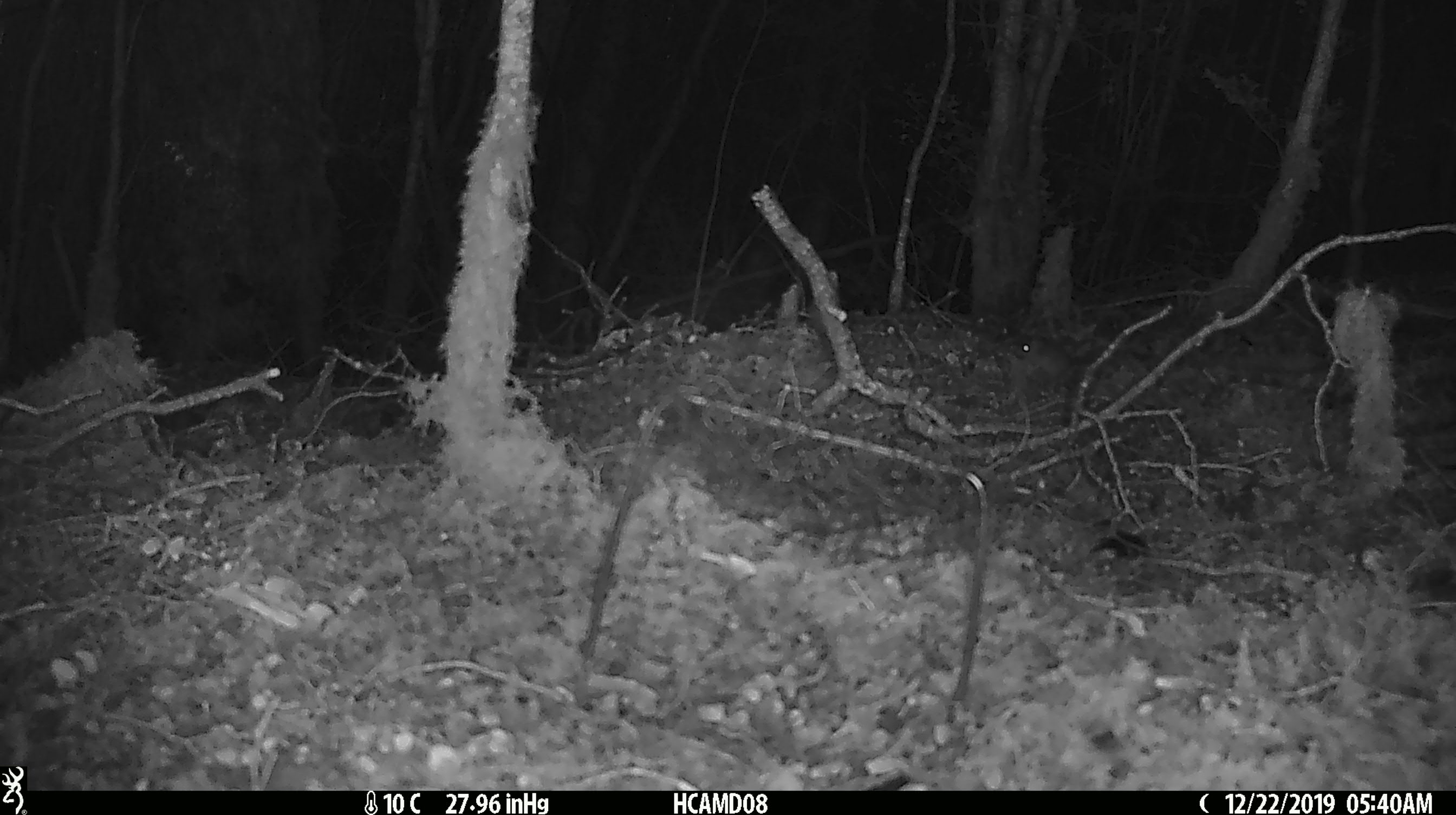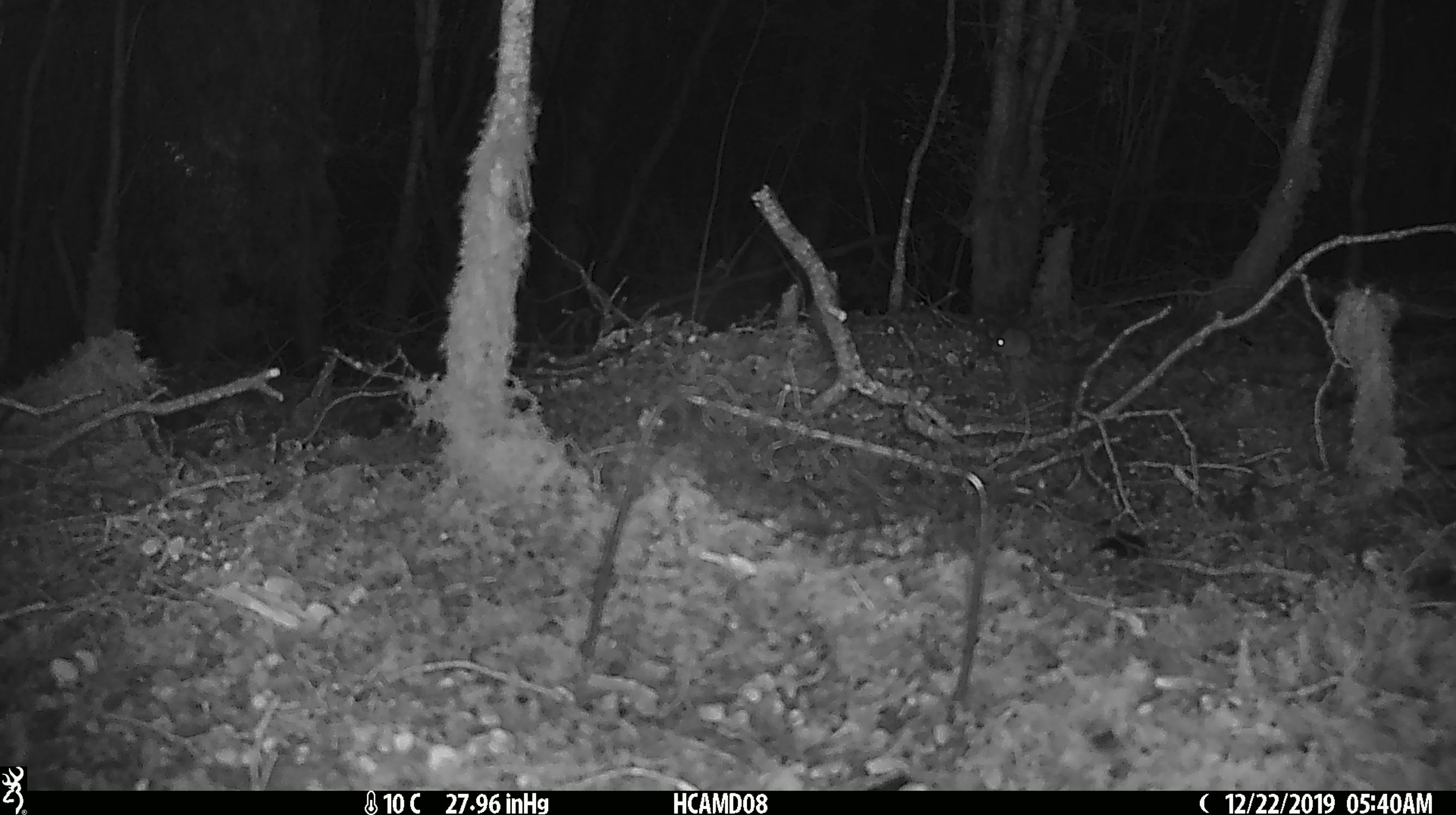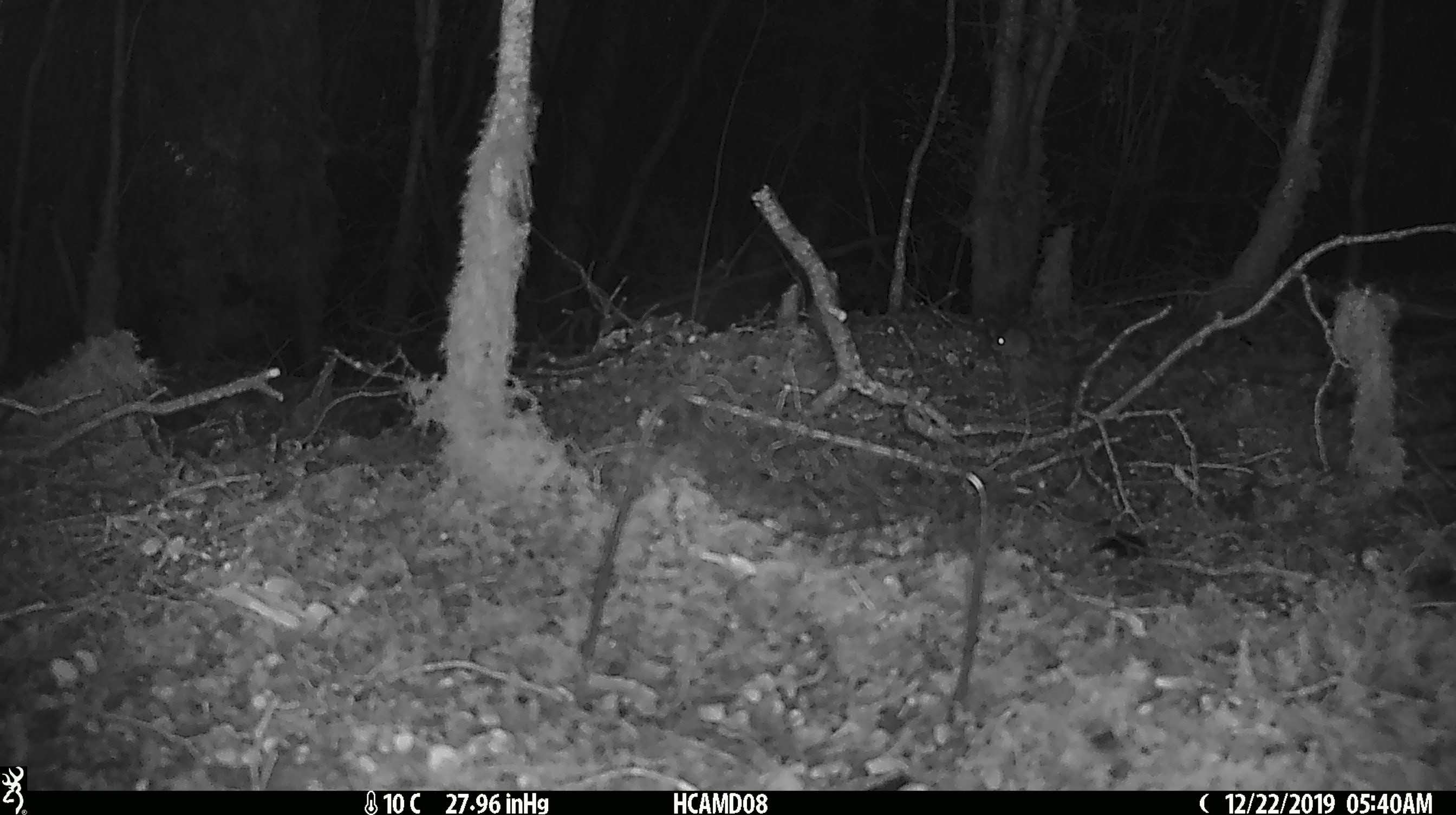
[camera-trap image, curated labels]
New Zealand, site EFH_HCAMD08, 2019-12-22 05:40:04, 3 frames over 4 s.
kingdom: Animalia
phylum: Chordata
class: Mammalia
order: Rodentia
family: Muridae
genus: Mus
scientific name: Mus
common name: mouse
Mouse (Mus).